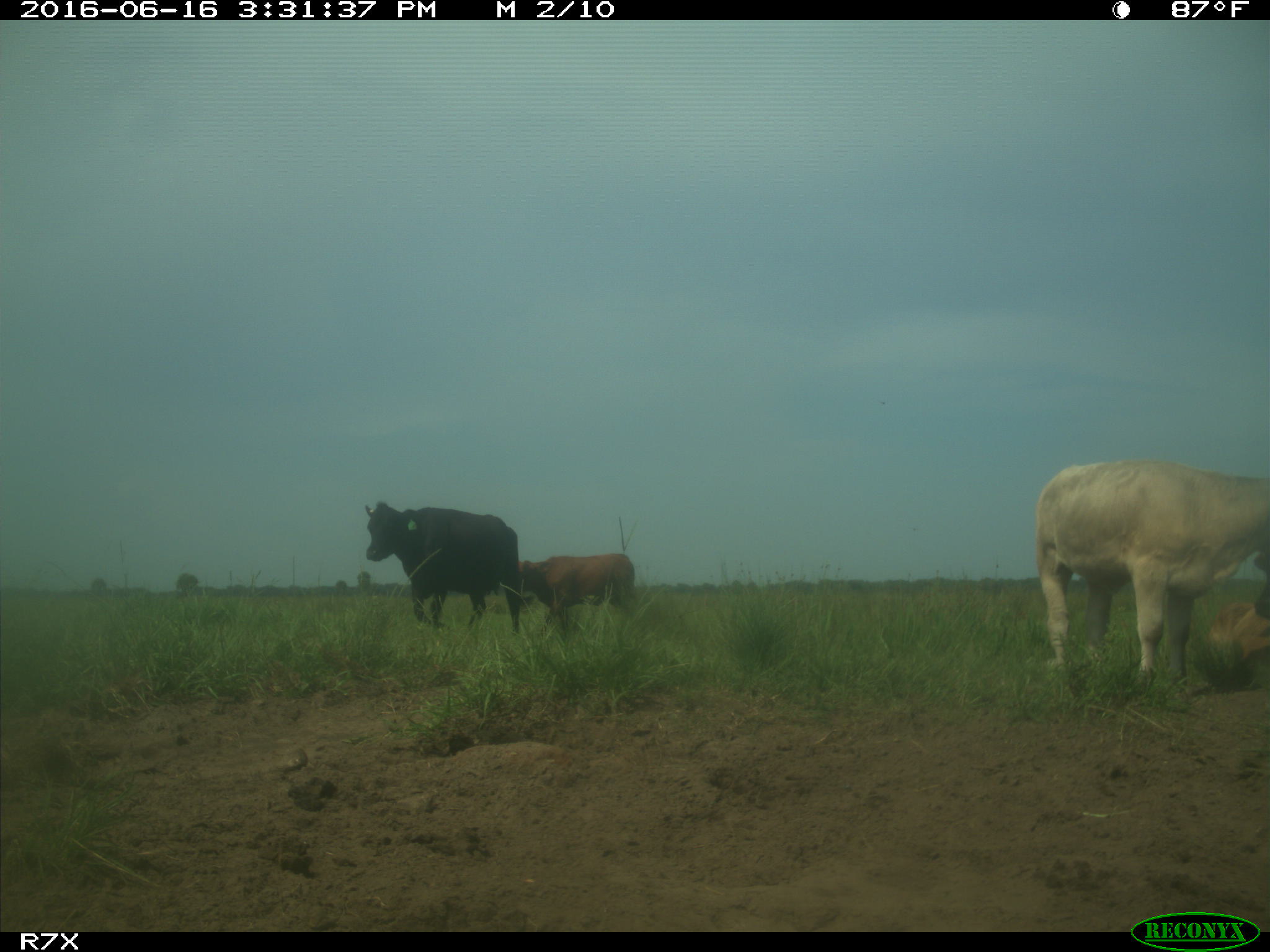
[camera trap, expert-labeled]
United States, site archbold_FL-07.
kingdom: Animalia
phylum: Chordata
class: Mammalia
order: Artiodactyla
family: Bovidae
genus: Bos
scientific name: Bos taurus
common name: domestic cow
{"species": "Bos taurus (domestic cow)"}